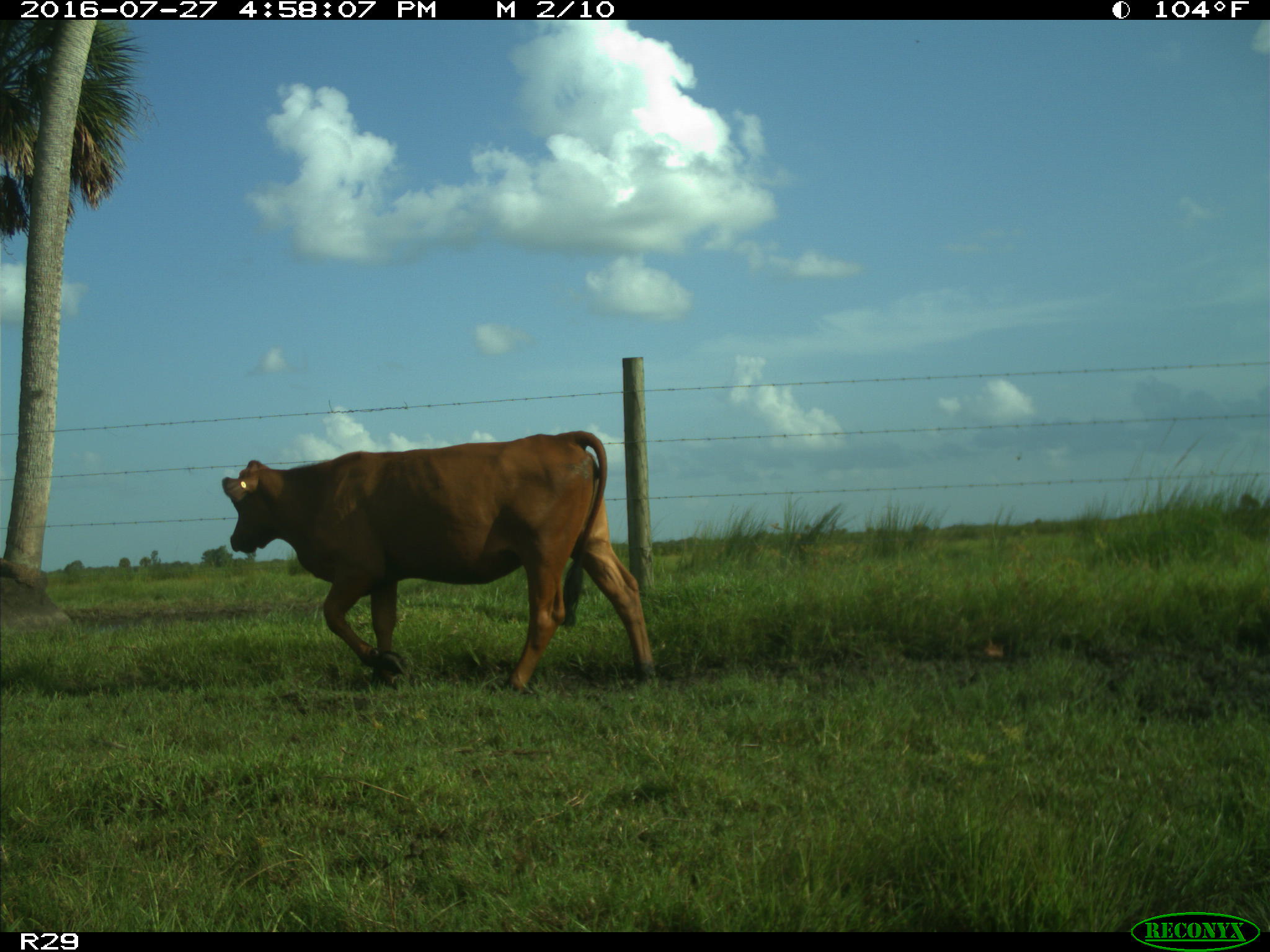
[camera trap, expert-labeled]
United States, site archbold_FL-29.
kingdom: Animalia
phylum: Chordata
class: Mammalia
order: Artiodactyla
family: Bovidae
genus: Bos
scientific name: Bos taurus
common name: domestic cow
Bos taurus (domestic cow).